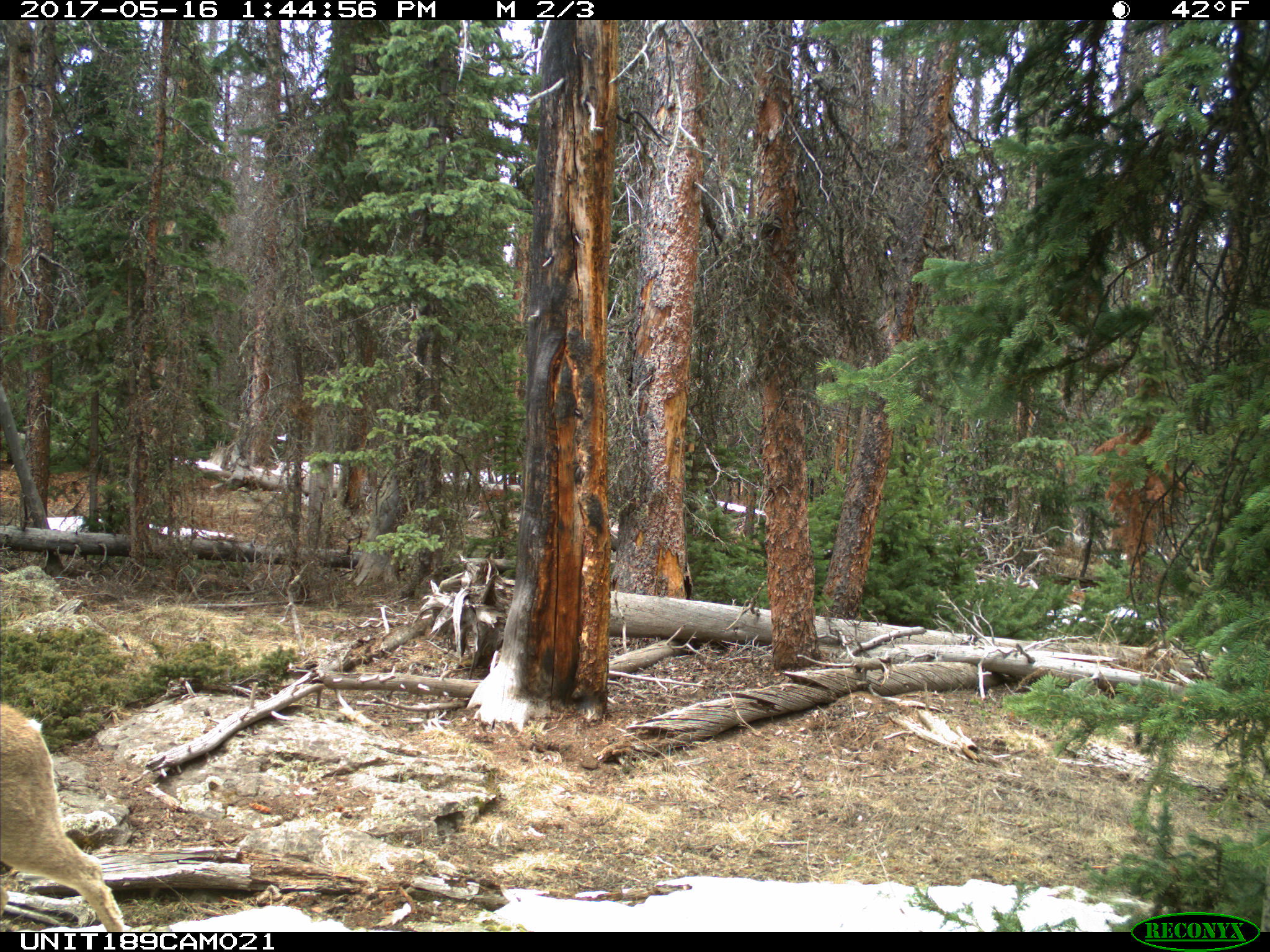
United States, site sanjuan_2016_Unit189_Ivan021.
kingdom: Animalia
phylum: Chordata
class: Mammalia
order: Artiodactyla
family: Cervidae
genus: Odocoileus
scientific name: Odocoileus hemionus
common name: mule deer